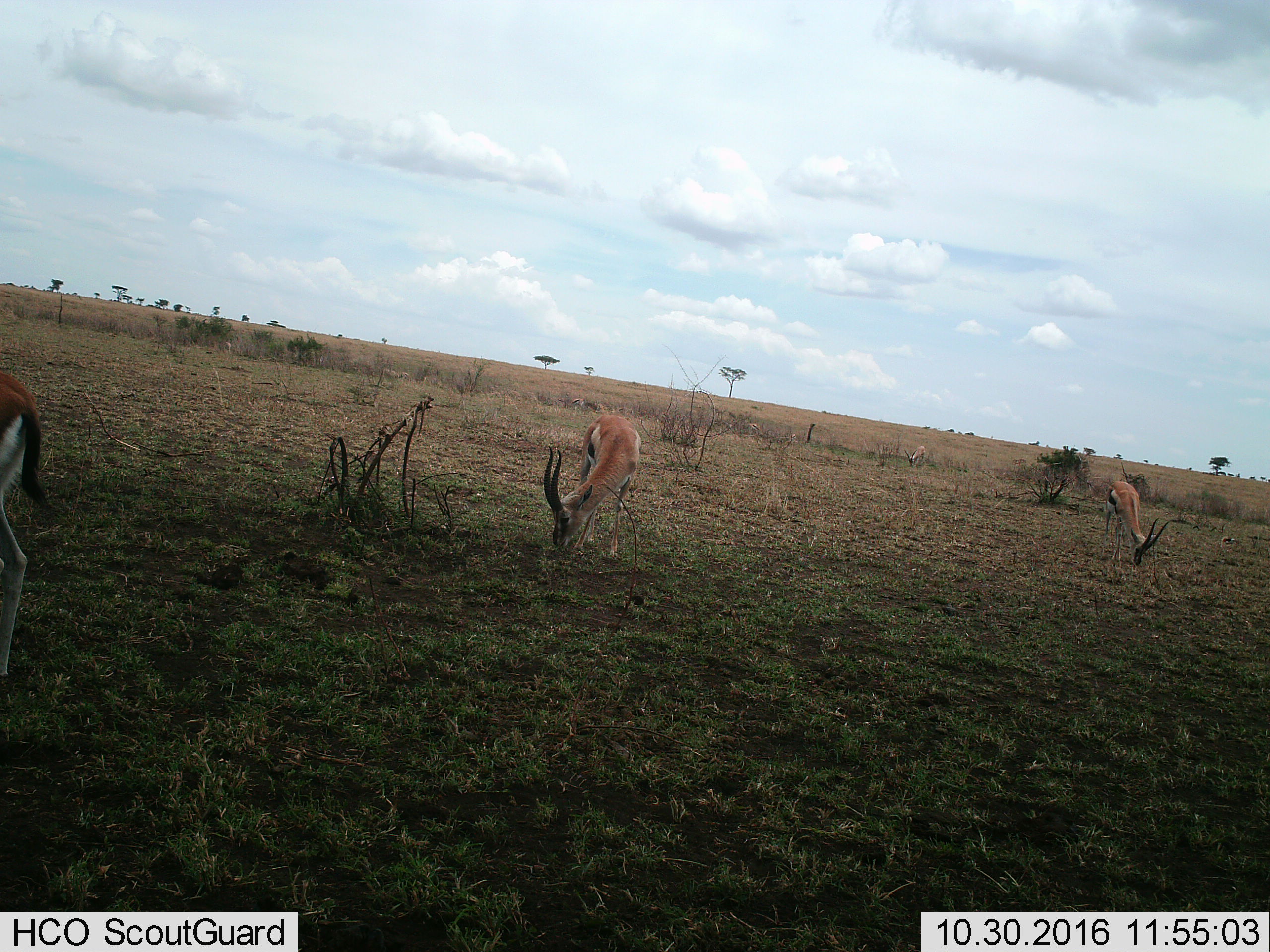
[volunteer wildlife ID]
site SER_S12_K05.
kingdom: Animalia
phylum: Chordata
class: Mammalia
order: Artiodactyla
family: Bovidae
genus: Eudorcas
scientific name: Eudorcas thomsonii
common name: thomson's gazelle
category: gazellethomsons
Gazellethomsons (thomson's gazelle) (Eudorcas thomsonii), count 3. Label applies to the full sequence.